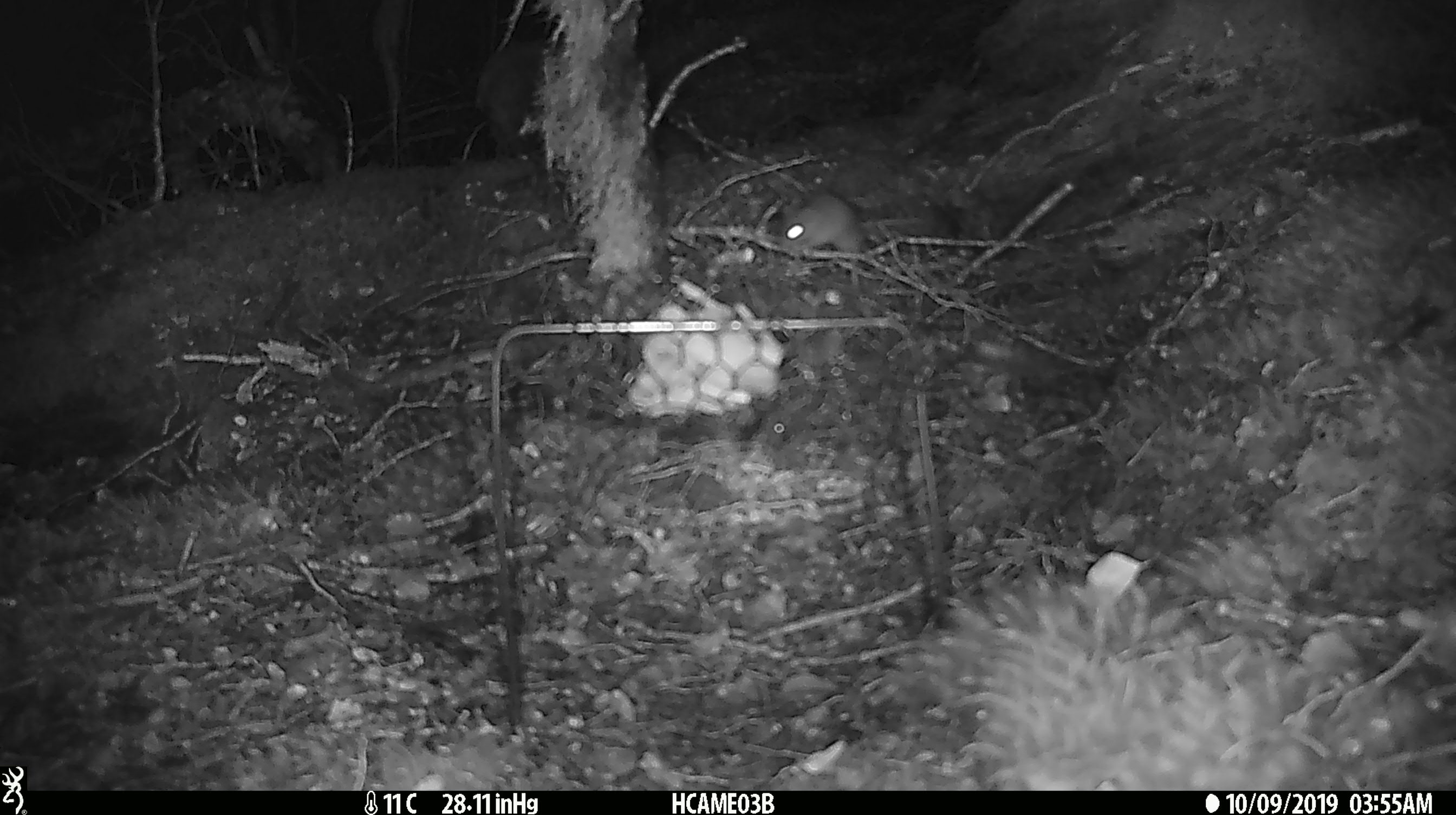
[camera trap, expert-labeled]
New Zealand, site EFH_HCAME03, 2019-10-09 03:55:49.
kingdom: Animalia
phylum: Chordata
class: Mammalia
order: Rodentia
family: Muridae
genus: Mus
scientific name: Mus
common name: mouse